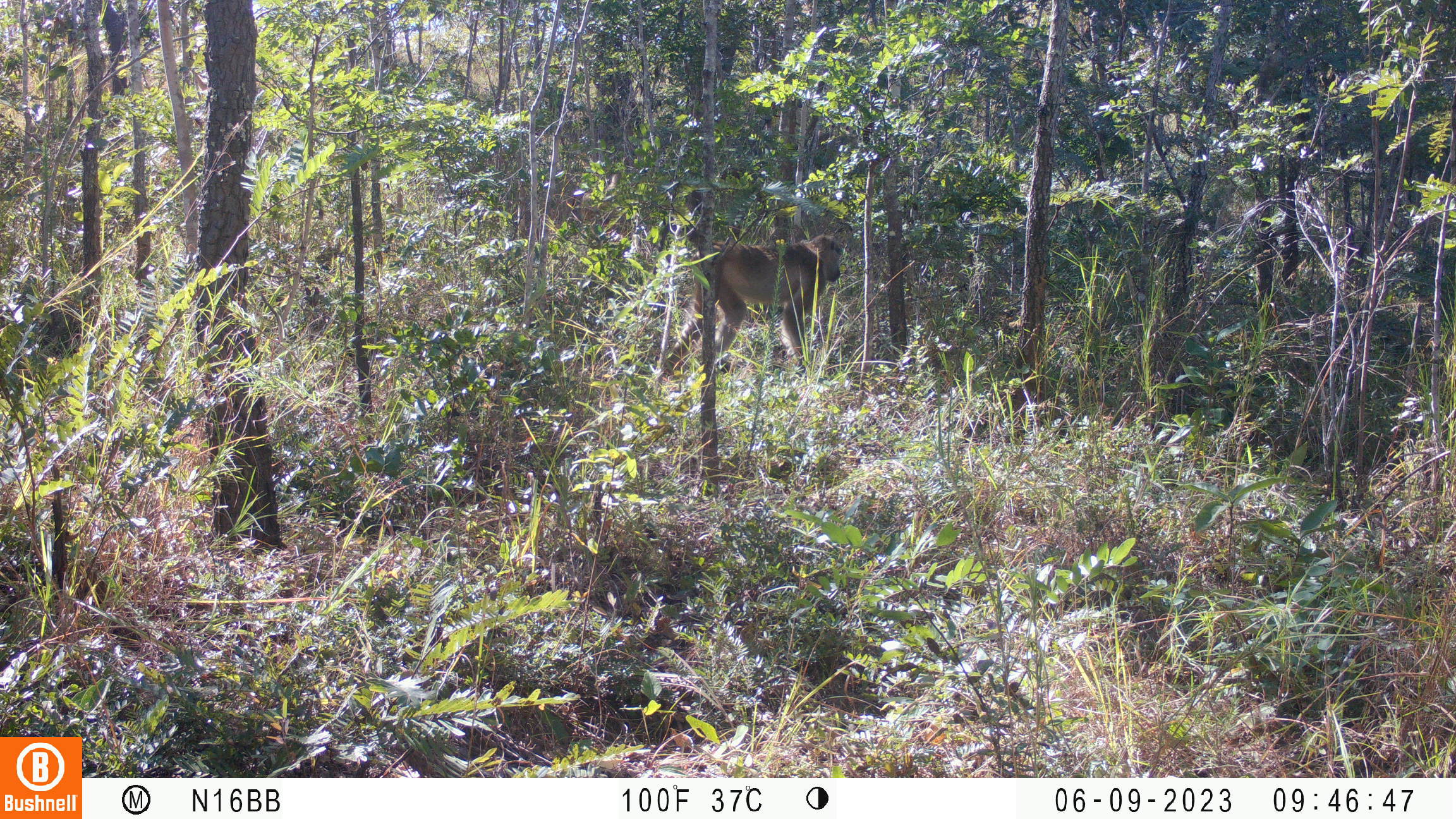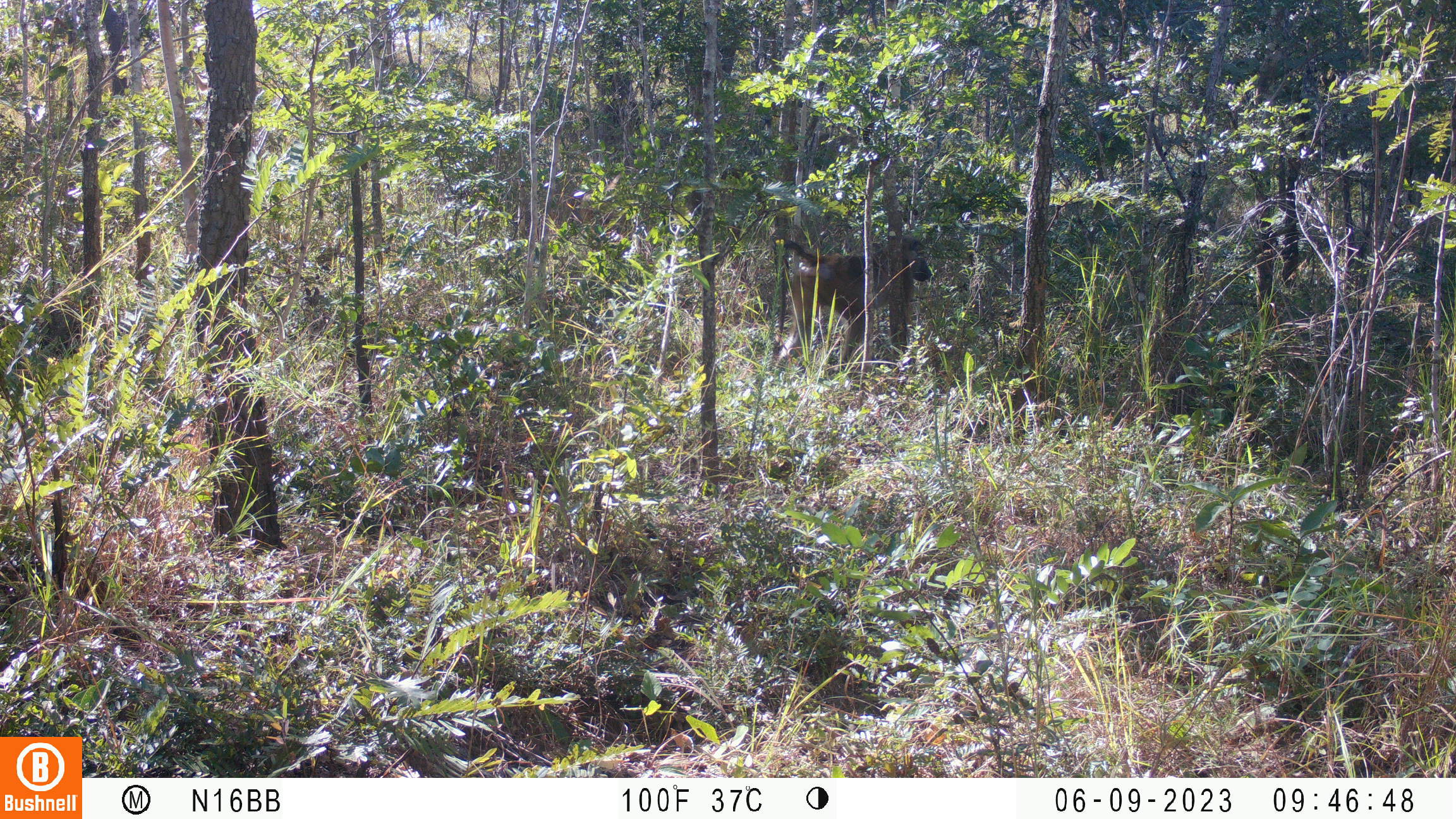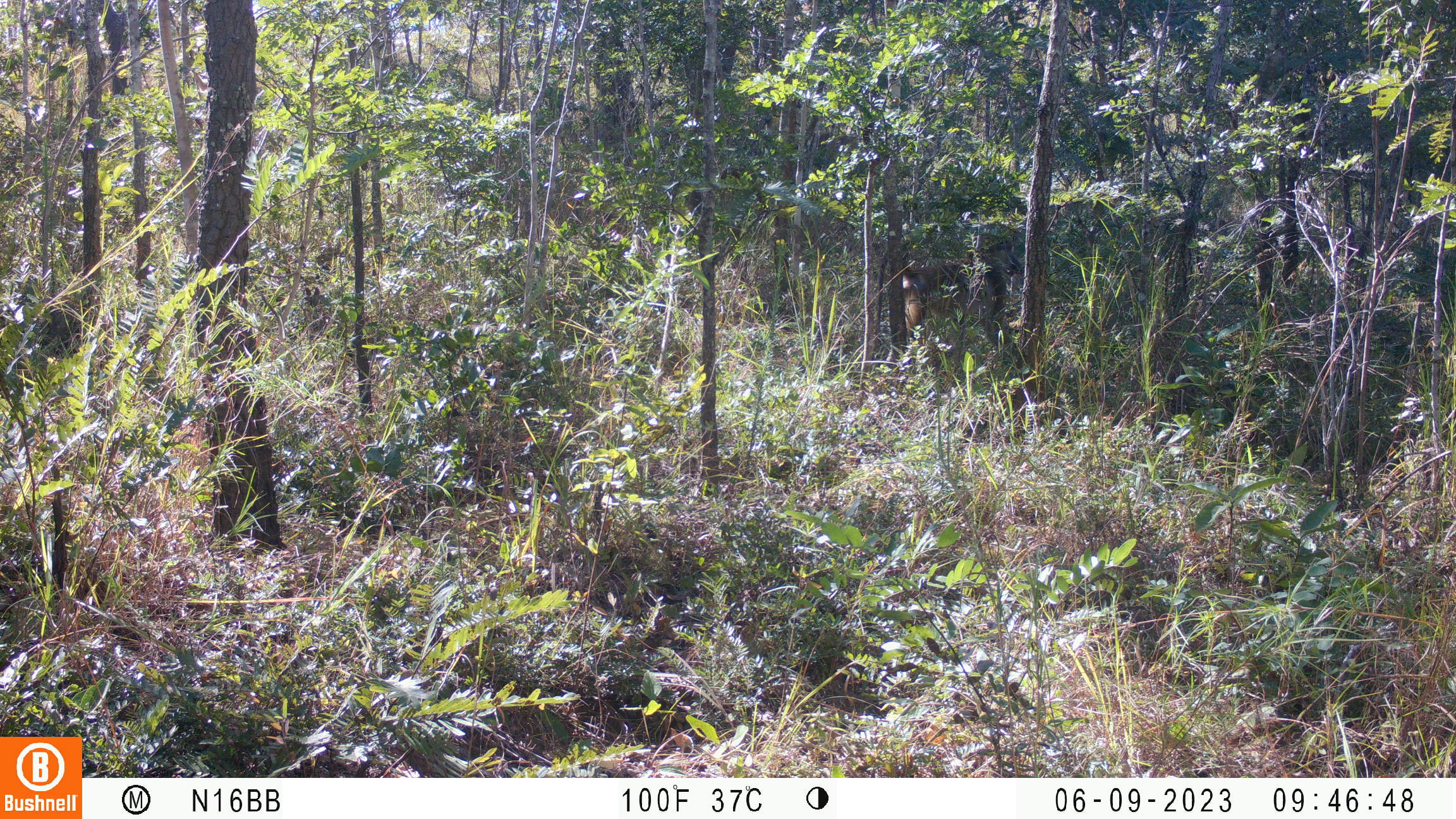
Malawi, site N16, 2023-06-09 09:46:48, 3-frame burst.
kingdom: Animalia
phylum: Chordata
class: Mammalia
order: Primates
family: Cercopithecidae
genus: Papio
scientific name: Papio cynocephalus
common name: yellow baboon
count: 1